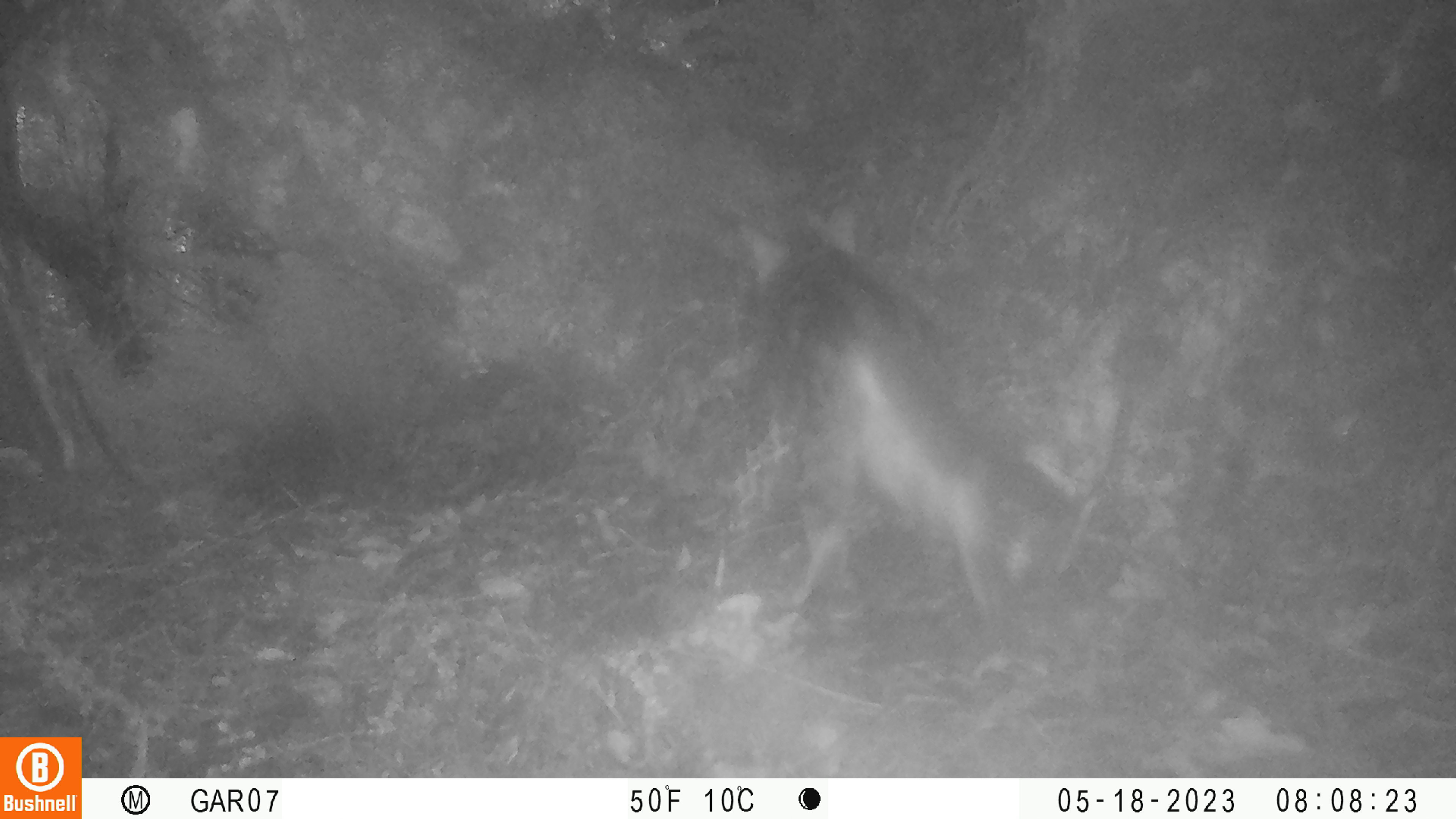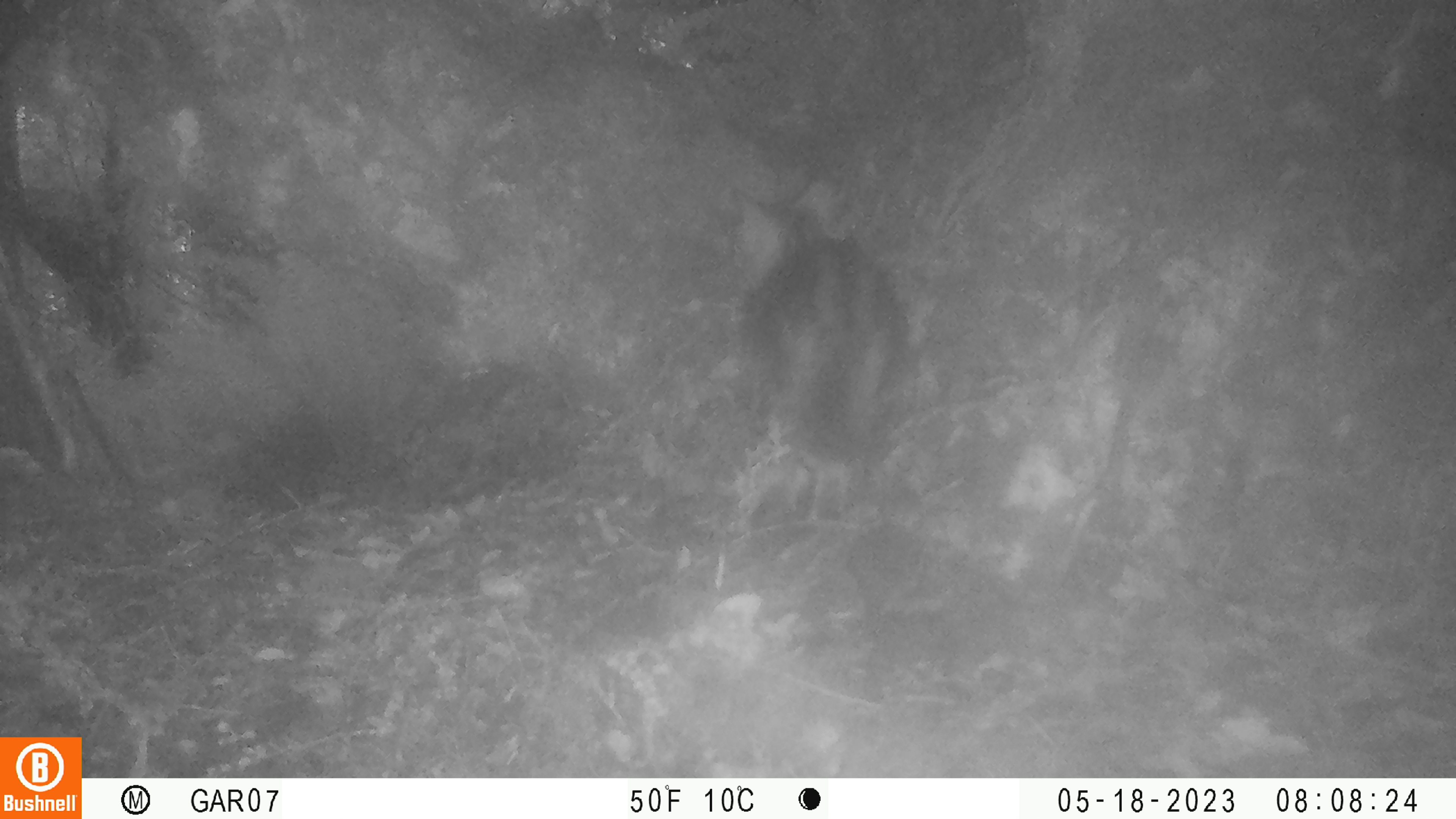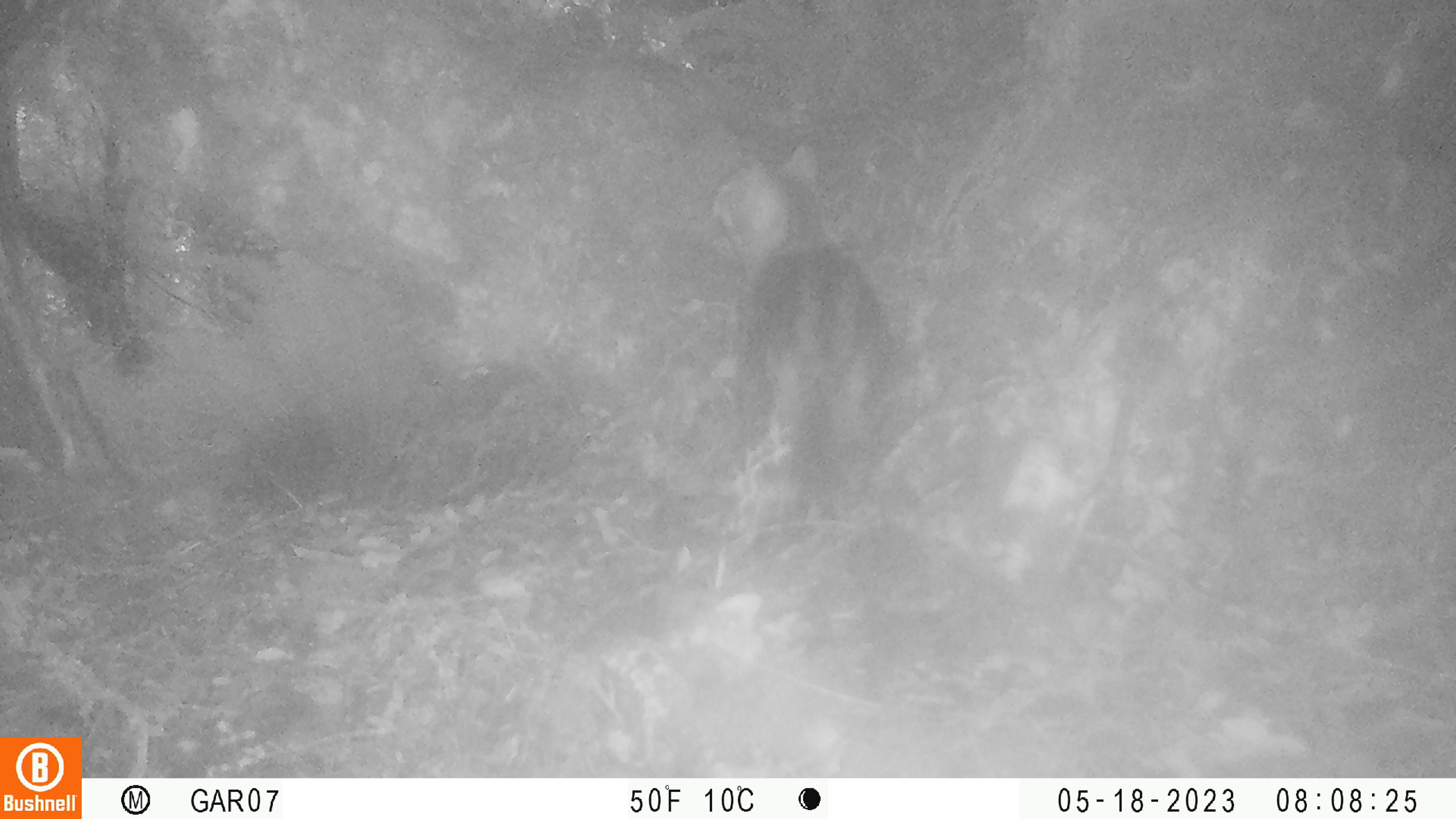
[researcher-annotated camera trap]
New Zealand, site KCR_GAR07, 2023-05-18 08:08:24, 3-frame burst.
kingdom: Animalia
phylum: Chordata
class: Mammalia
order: Carnivora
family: Felidae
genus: Felis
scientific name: Felis catus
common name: domestic cat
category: cat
Cat (domestic cat) (Felis catus).